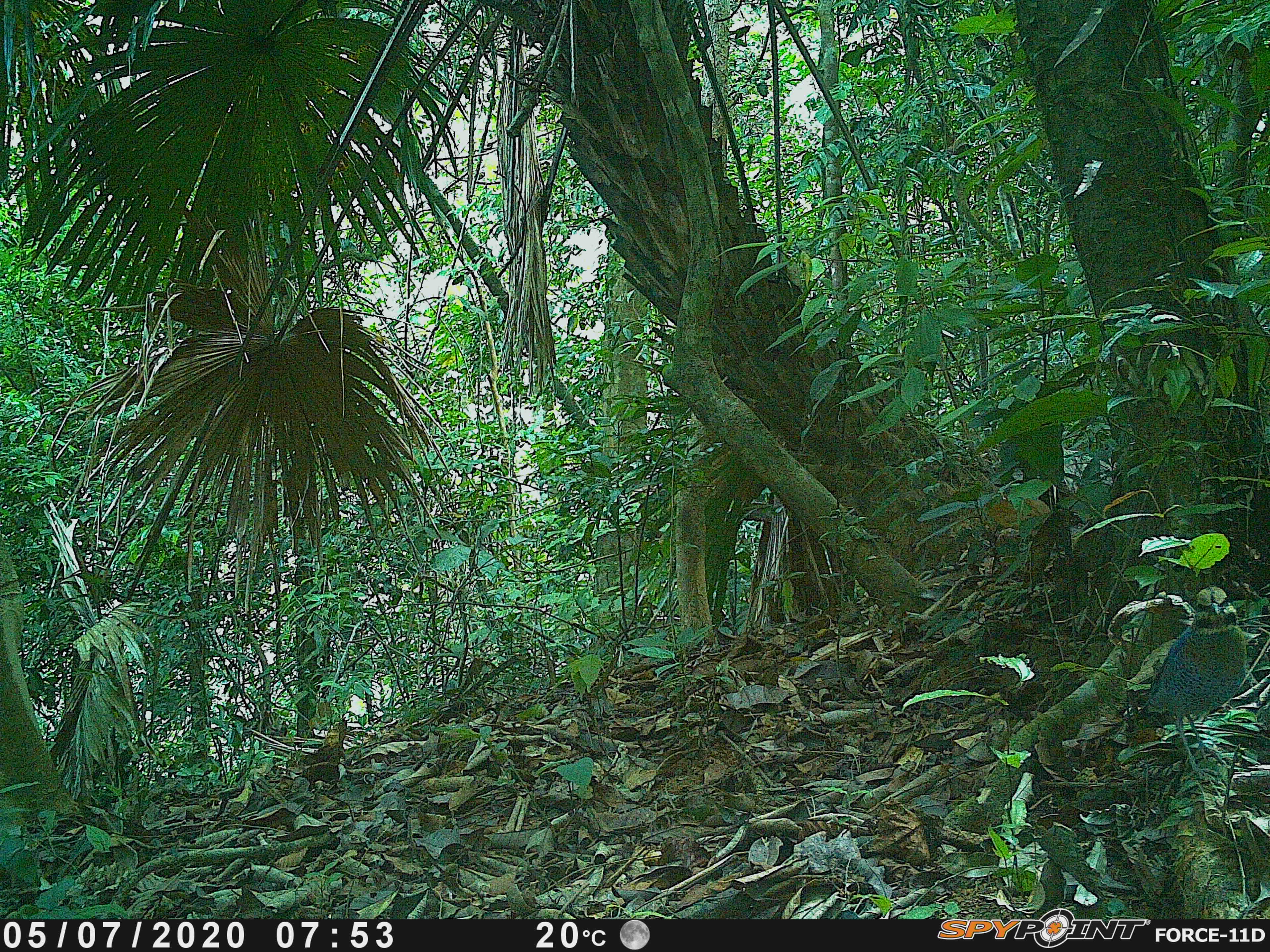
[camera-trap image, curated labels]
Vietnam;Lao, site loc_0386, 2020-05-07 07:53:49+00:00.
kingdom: Animalia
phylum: Chordata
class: Aves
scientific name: Aves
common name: bird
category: unidentified bird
Unidentified bird (bird) (Aves). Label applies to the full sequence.